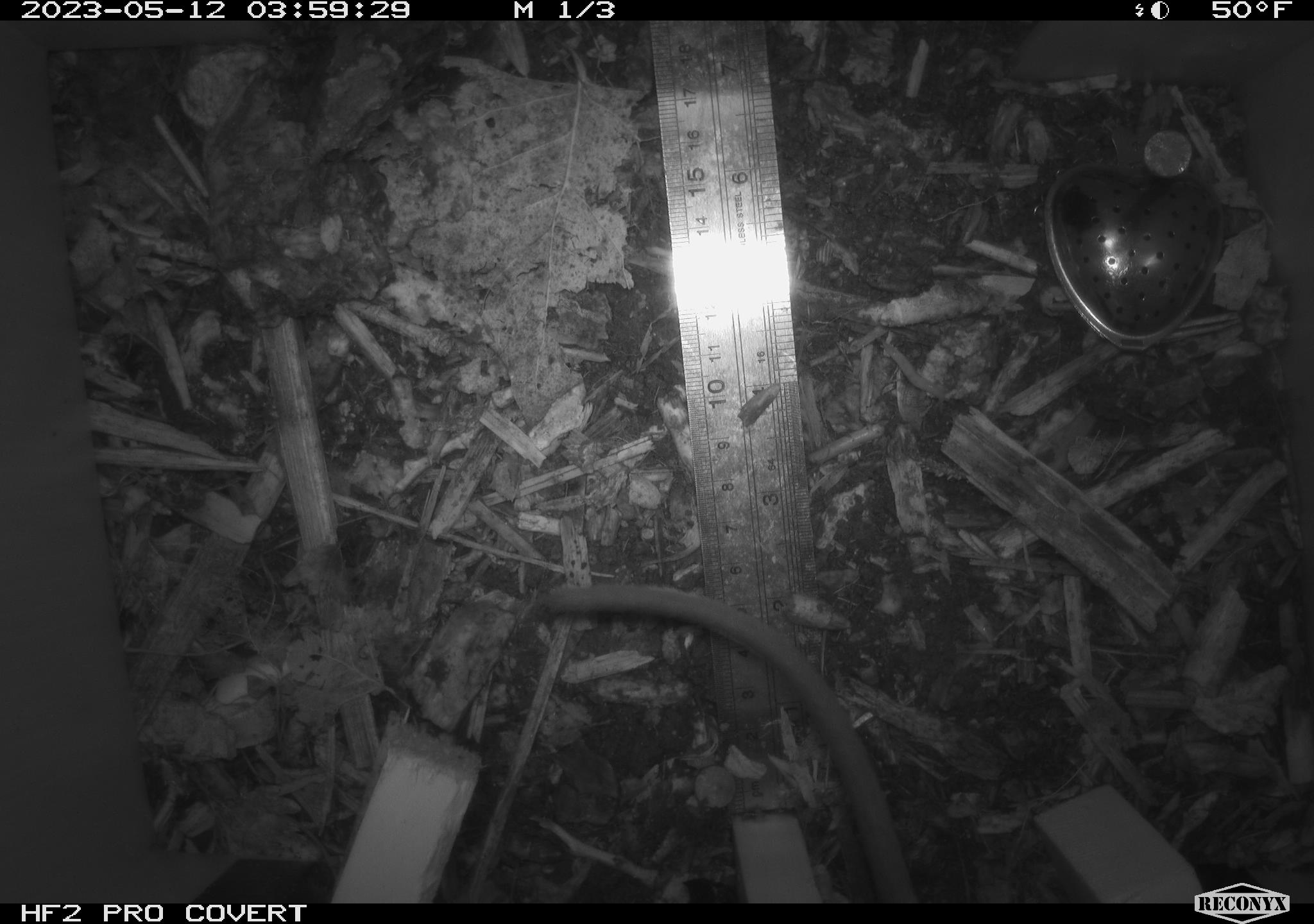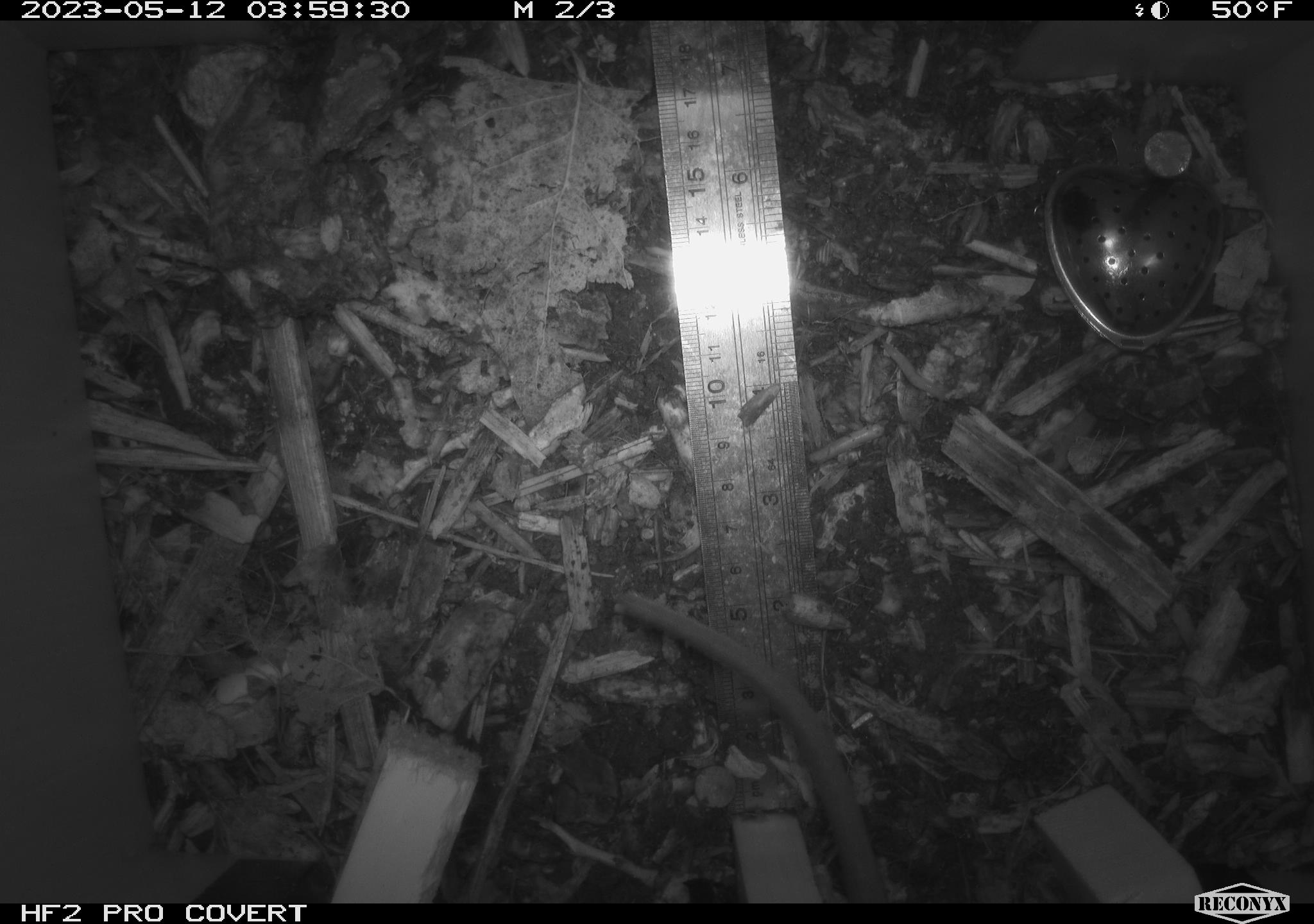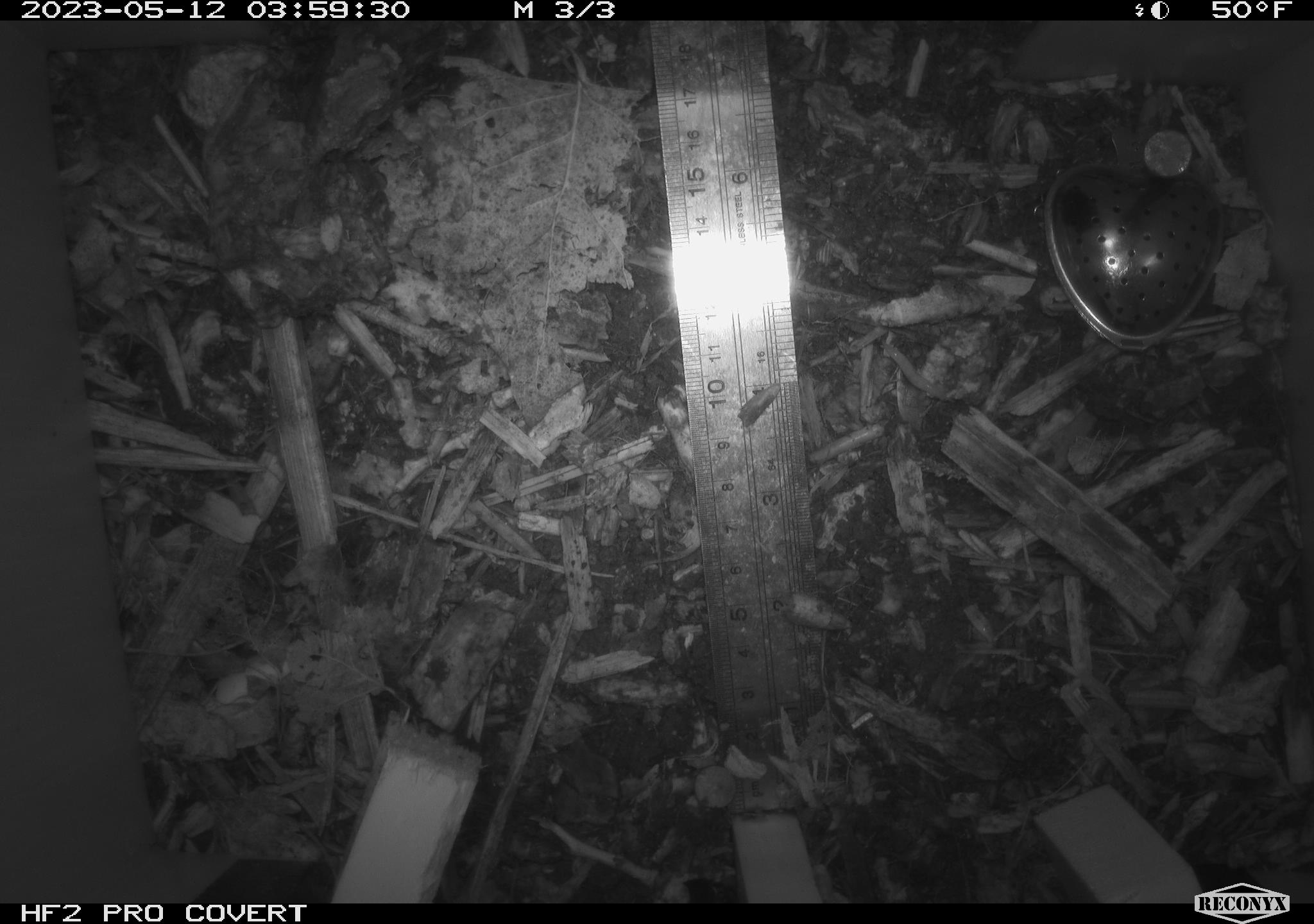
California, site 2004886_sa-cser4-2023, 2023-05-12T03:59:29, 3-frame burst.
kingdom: Animalia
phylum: Chordata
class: Mammalia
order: Rodentia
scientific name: Rodentia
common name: woodrat or rat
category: woodrat or rat species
Woodrat or rat species (woodrat or rat) (Rodentia).